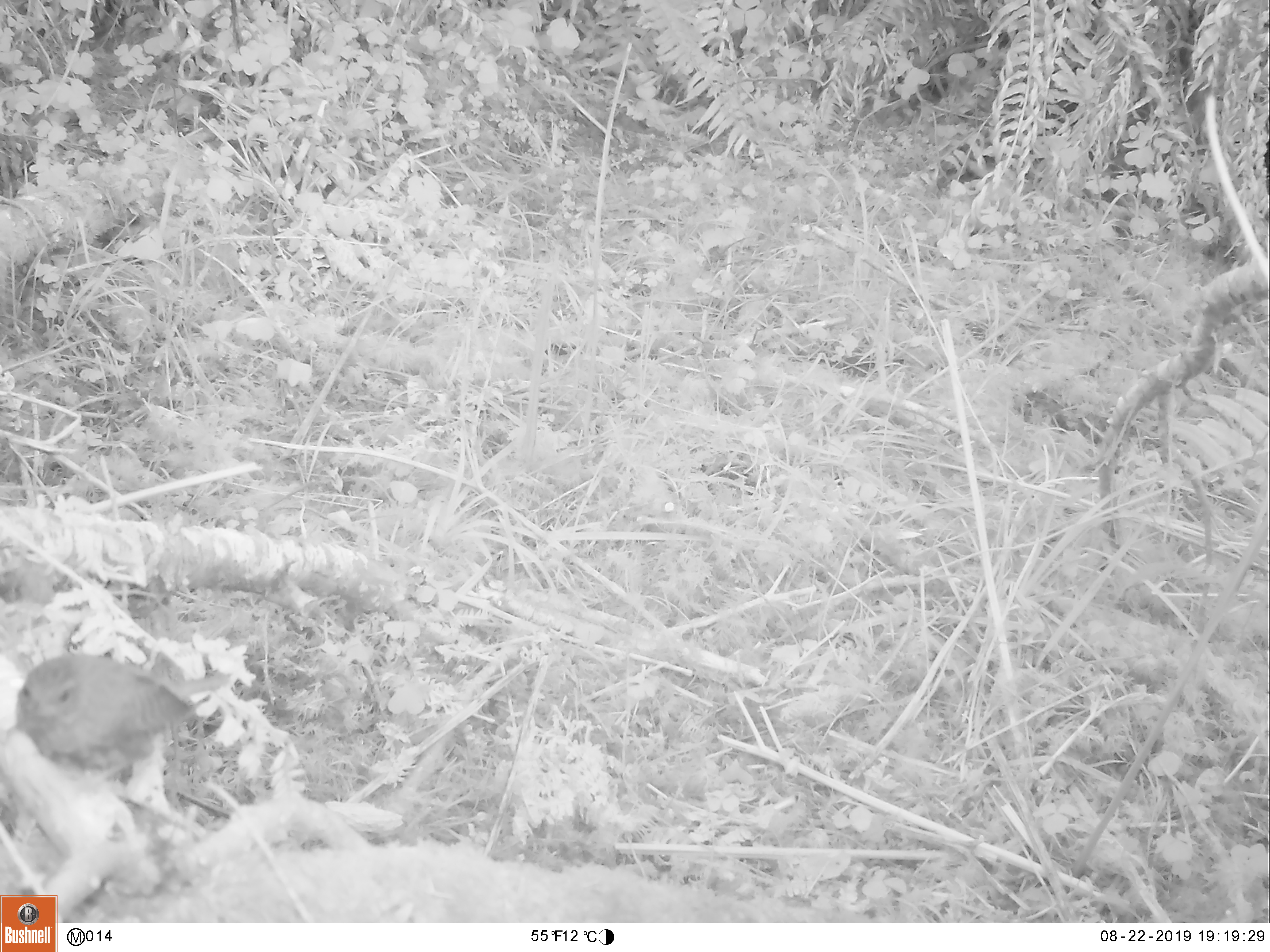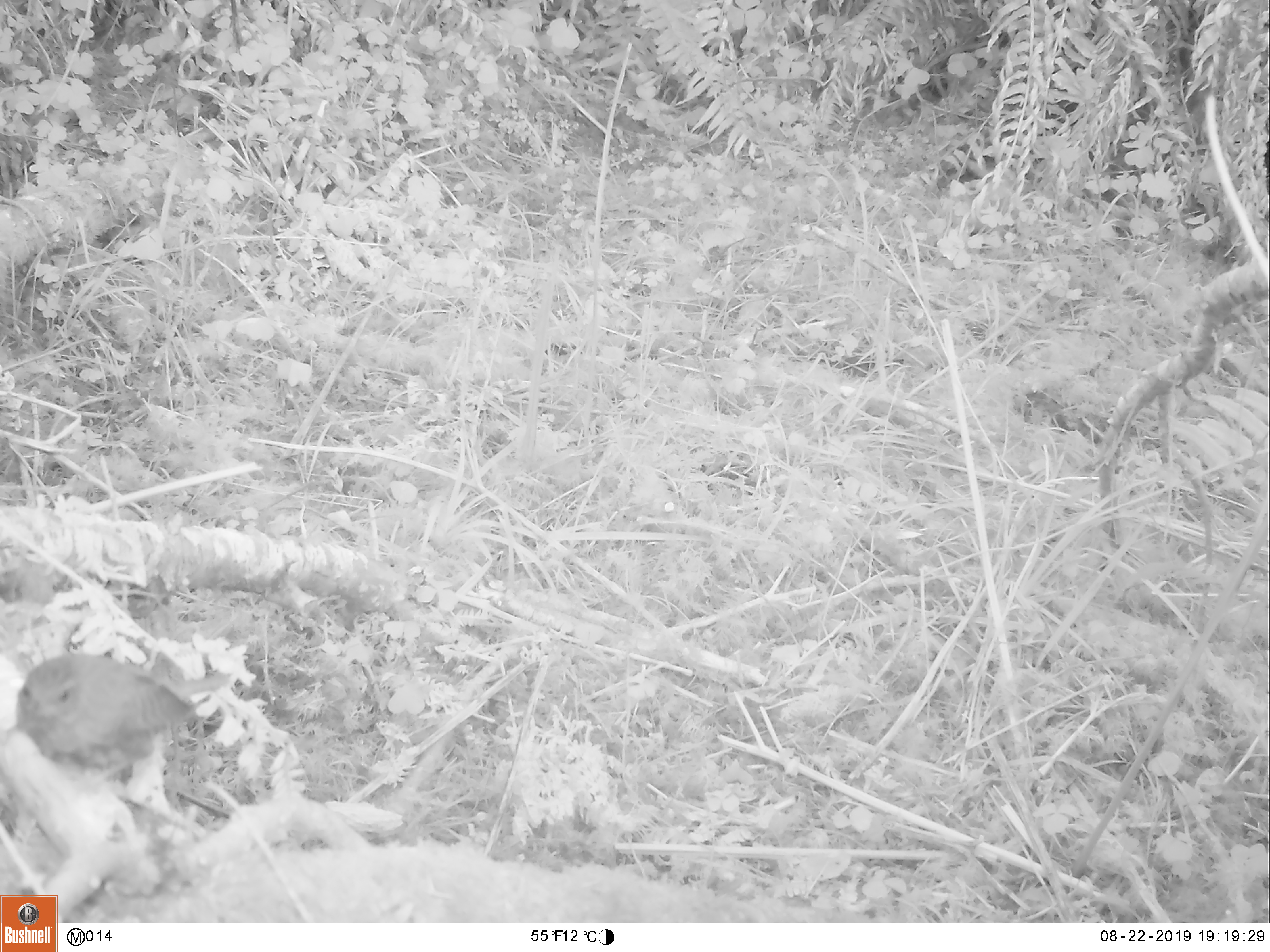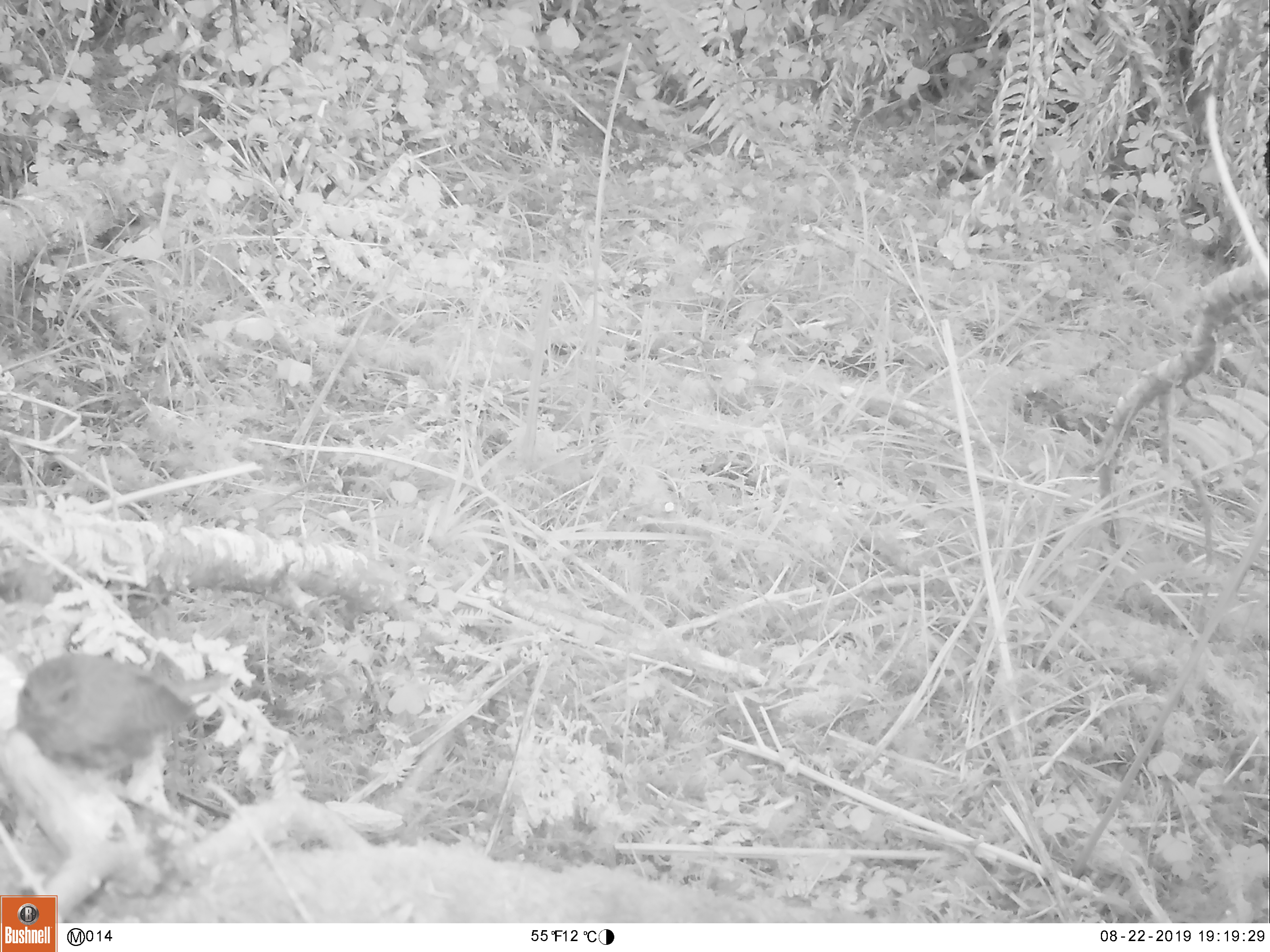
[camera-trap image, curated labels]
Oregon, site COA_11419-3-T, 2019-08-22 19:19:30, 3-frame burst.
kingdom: Animalia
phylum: Chordata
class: Aves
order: Passeriformes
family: Troglodytidae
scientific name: Troglodytidae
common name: wrens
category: troglodytidae family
Troglodytidae family (wrens) (Troglodytidae).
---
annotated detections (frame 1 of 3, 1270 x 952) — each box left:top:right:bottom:
troglodytidae family: 7:652:248:798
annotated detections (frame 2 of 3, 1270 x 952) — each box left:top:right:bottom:
troglodytidae family: 13:641:244:798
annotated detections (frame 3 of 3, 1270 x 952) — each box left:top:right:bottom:
troglodytidae family: 17:642:242:792